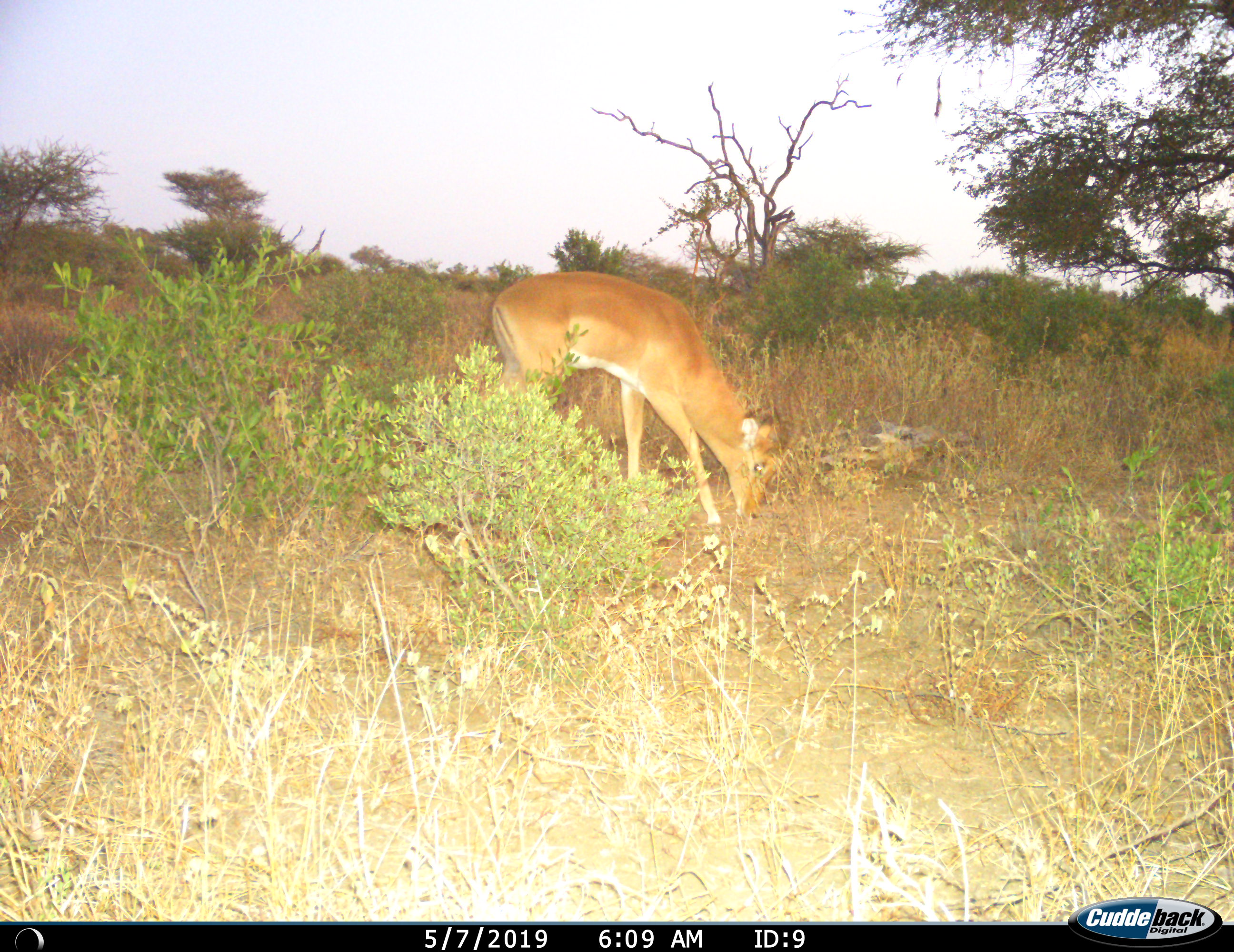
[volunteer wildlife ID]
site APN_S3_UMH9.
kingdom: Animalia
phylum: Chordata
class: Mammalia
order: Artiodactyla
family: Bovidae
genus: Aepyceros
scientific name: Aepyceros melampus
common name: impala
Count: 1.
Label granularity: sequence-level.